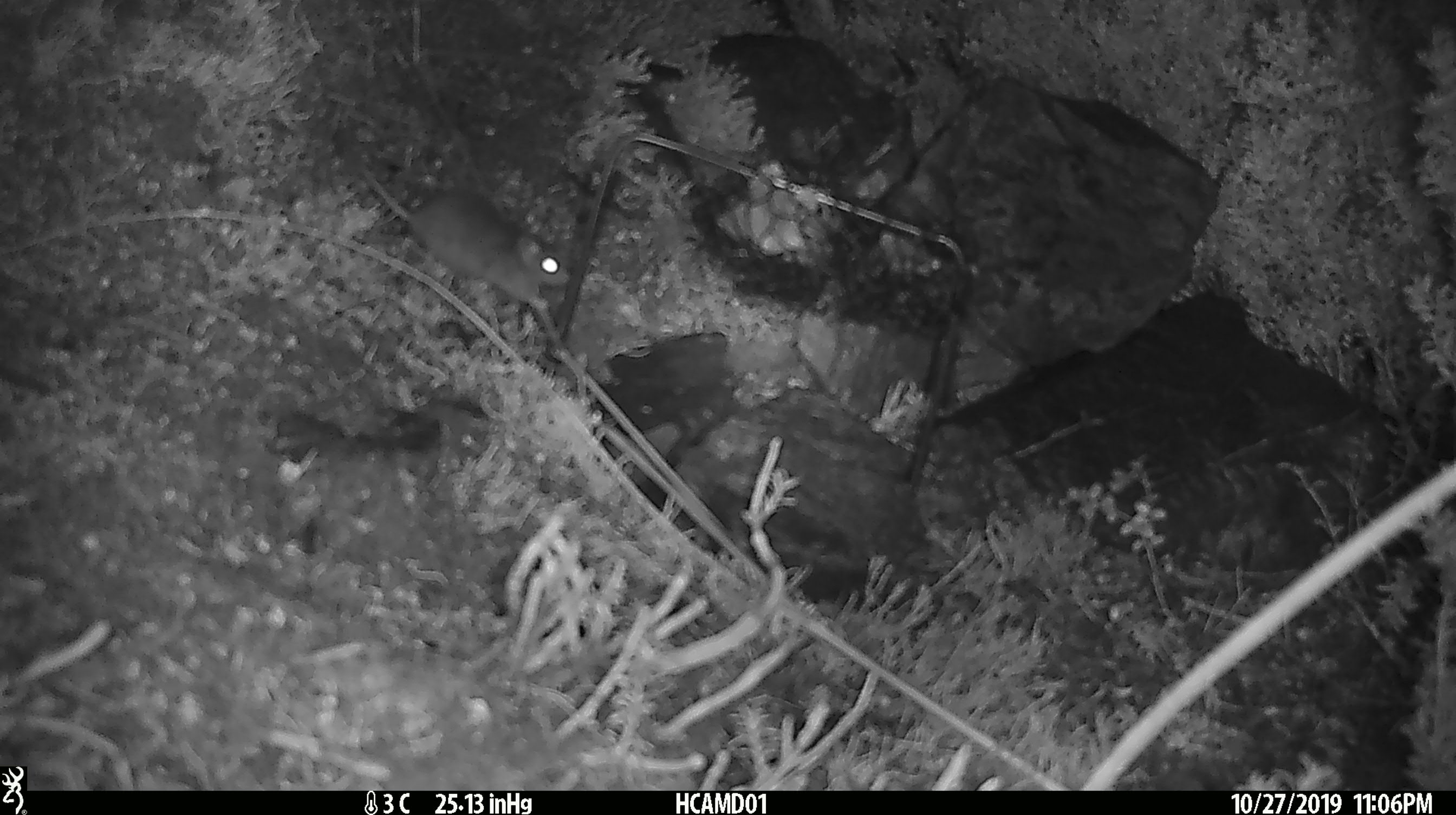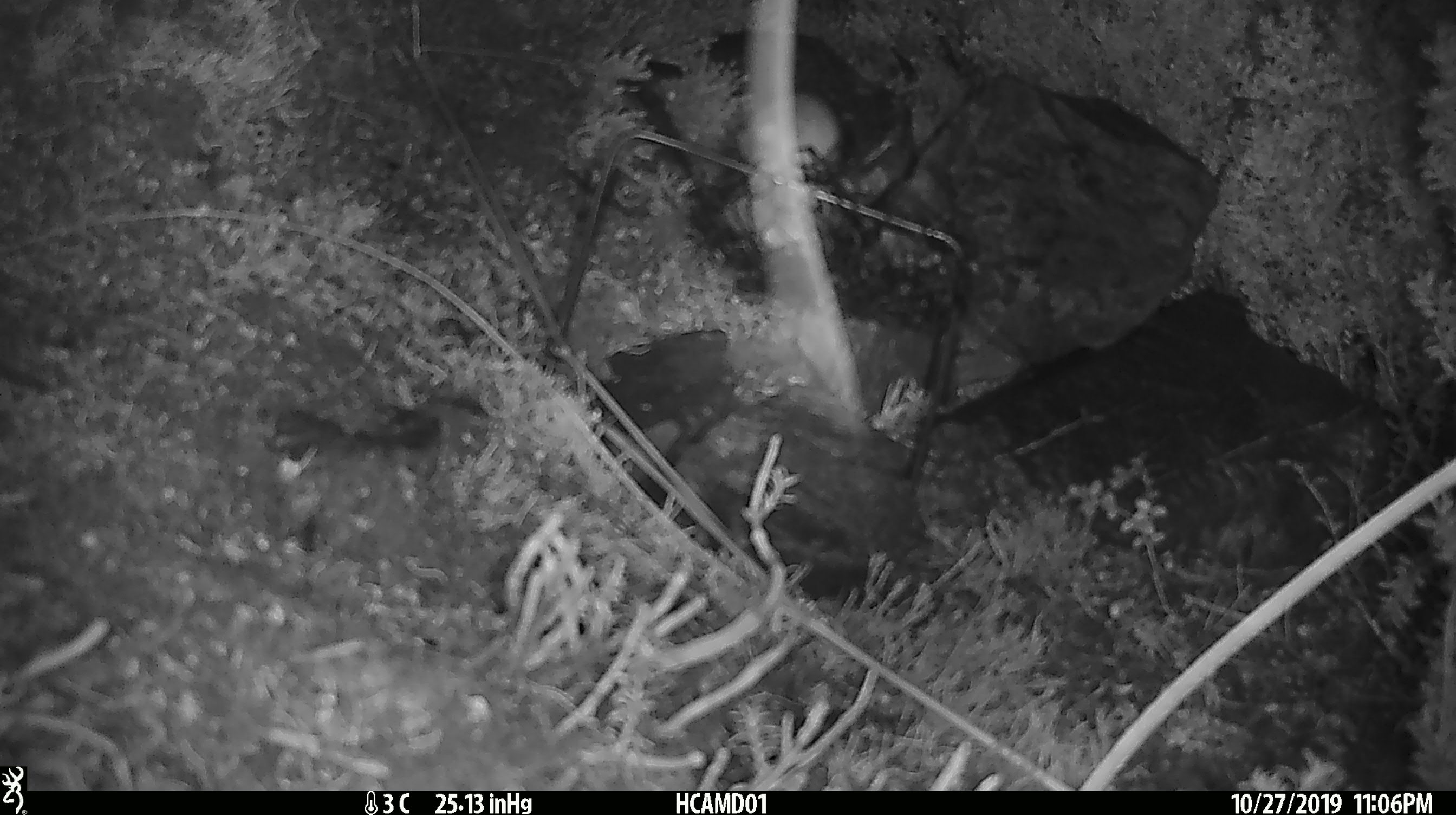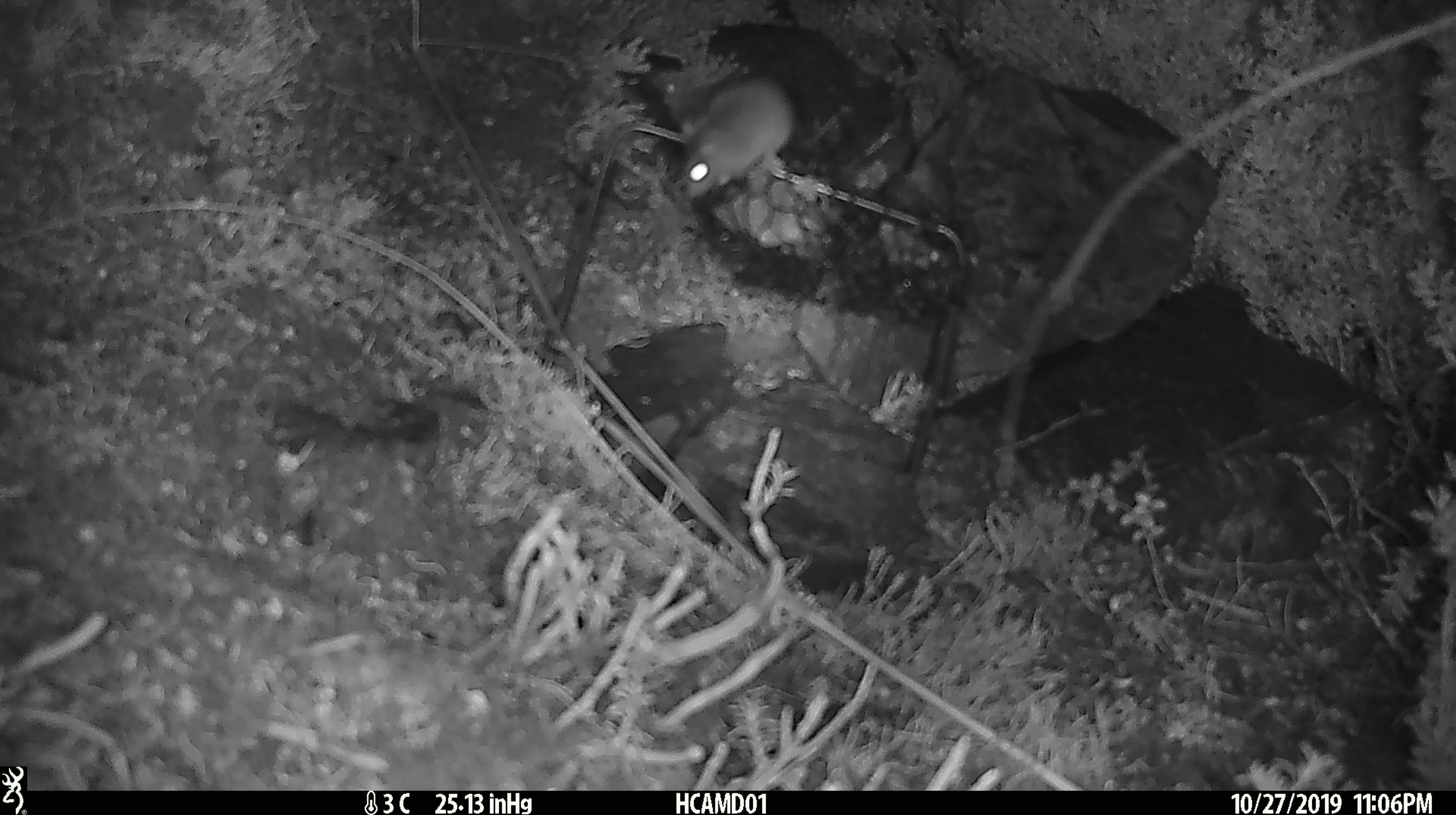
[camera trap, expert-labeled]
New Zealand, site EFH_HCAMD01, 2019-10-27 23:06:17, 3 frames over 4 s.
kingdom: Animalia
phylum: Chordata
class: Mammalia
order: Rodentia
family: Muridae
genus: Mus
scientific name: Mus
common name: mouse